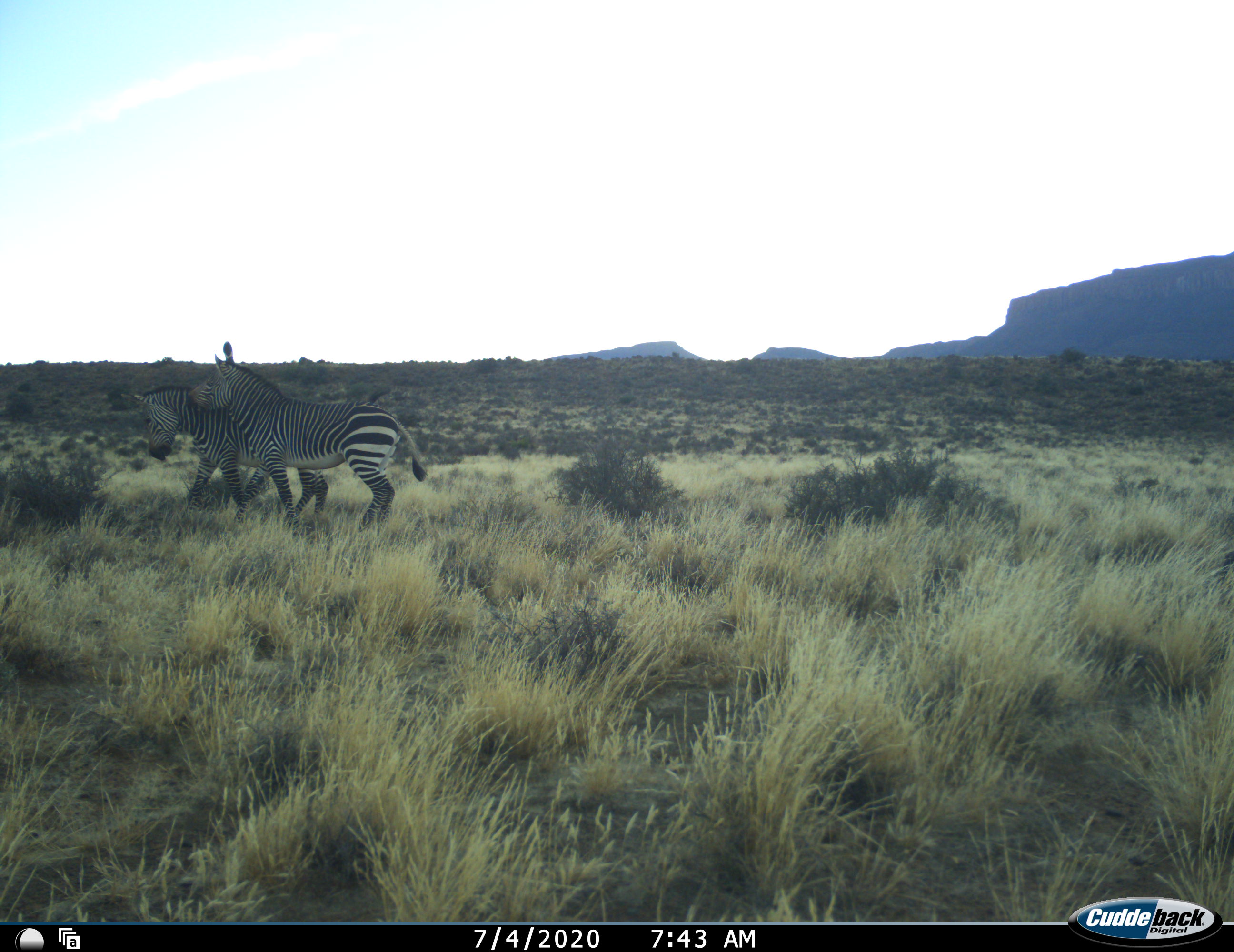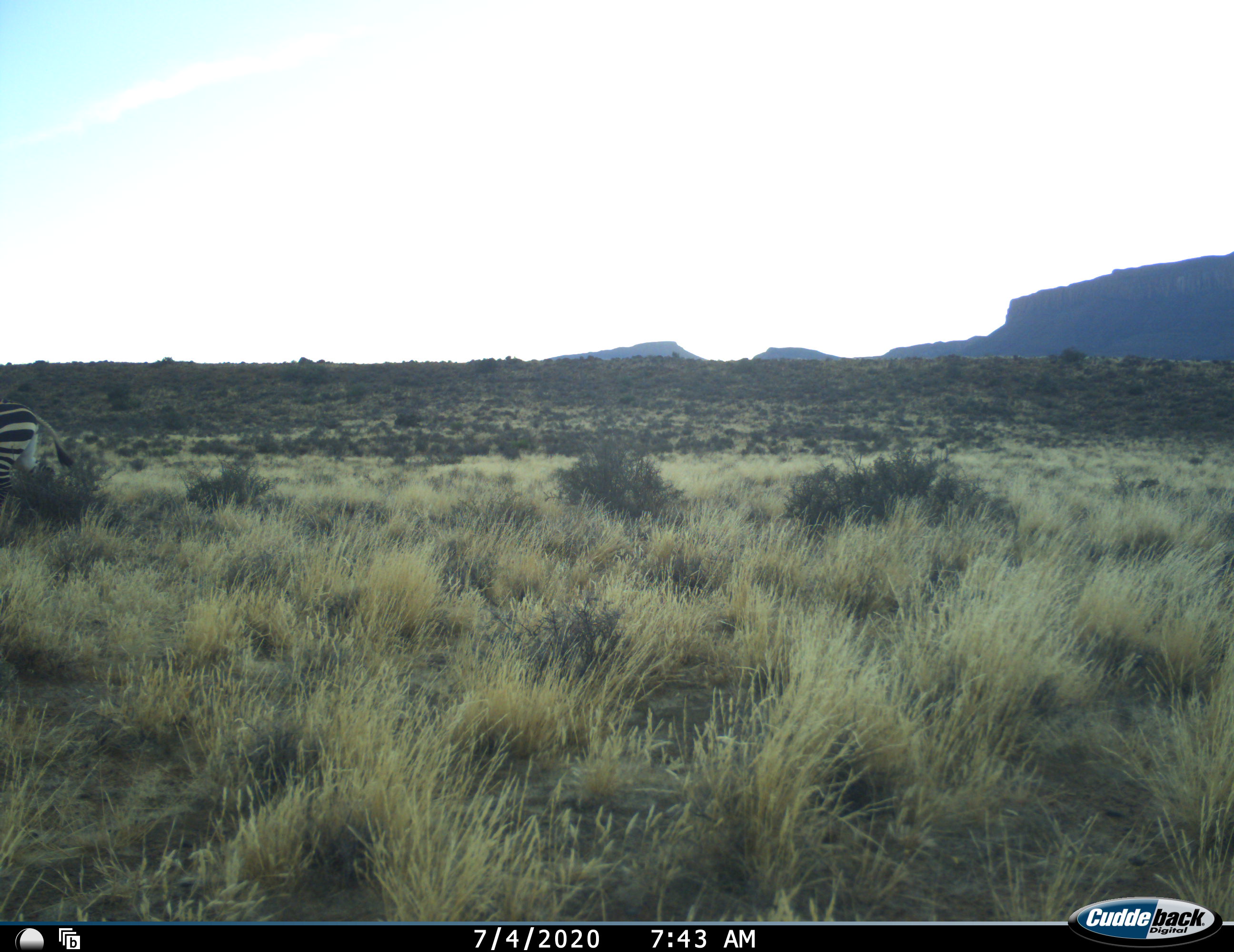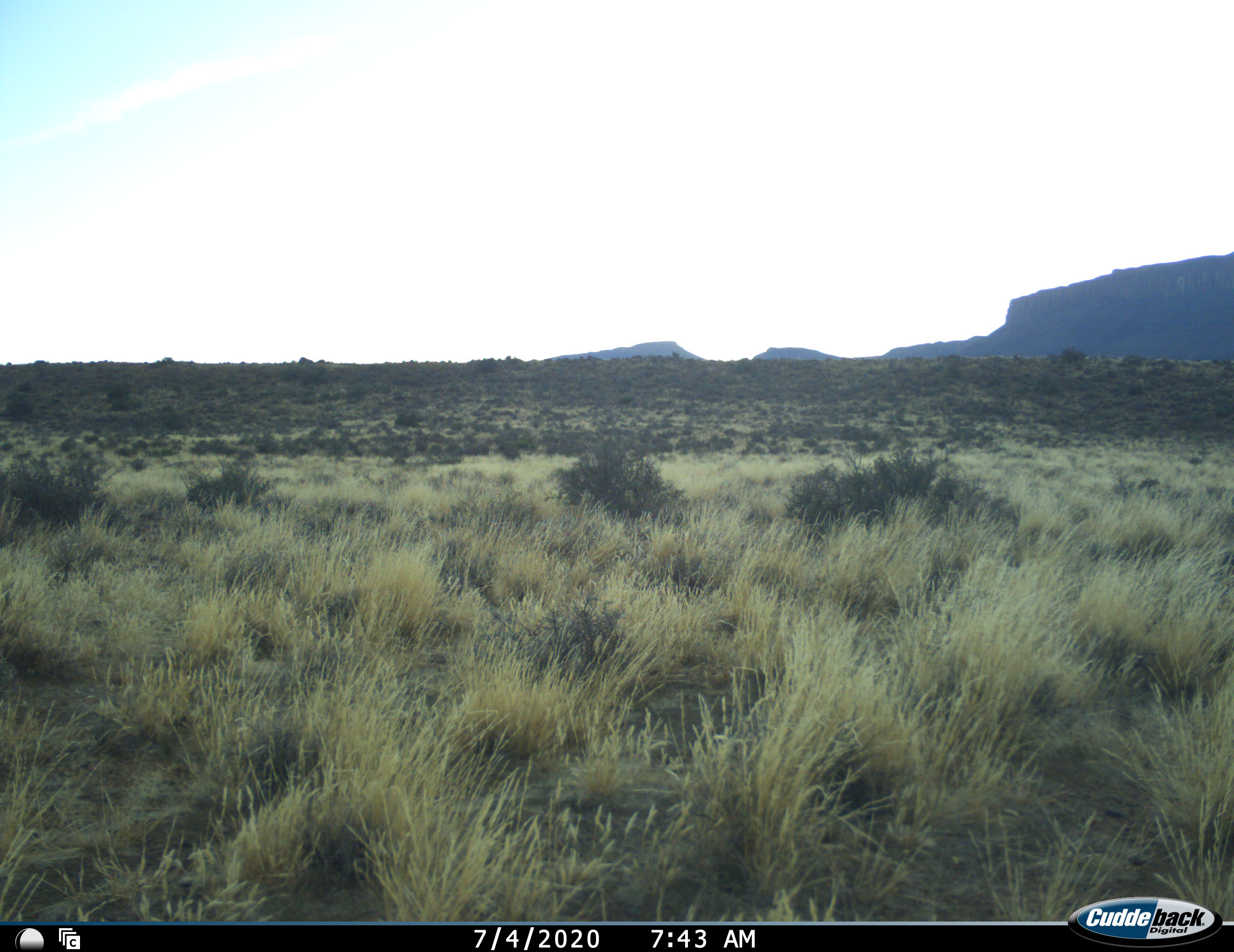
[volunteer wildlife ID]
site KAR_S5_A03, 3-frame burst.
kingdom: Animalia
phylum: Chordata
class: Mammalia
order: Perissodactyla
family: Equidae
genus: Equus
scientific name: Equus zebra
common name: mountain zebra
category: zebramountain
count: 2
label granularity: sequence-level